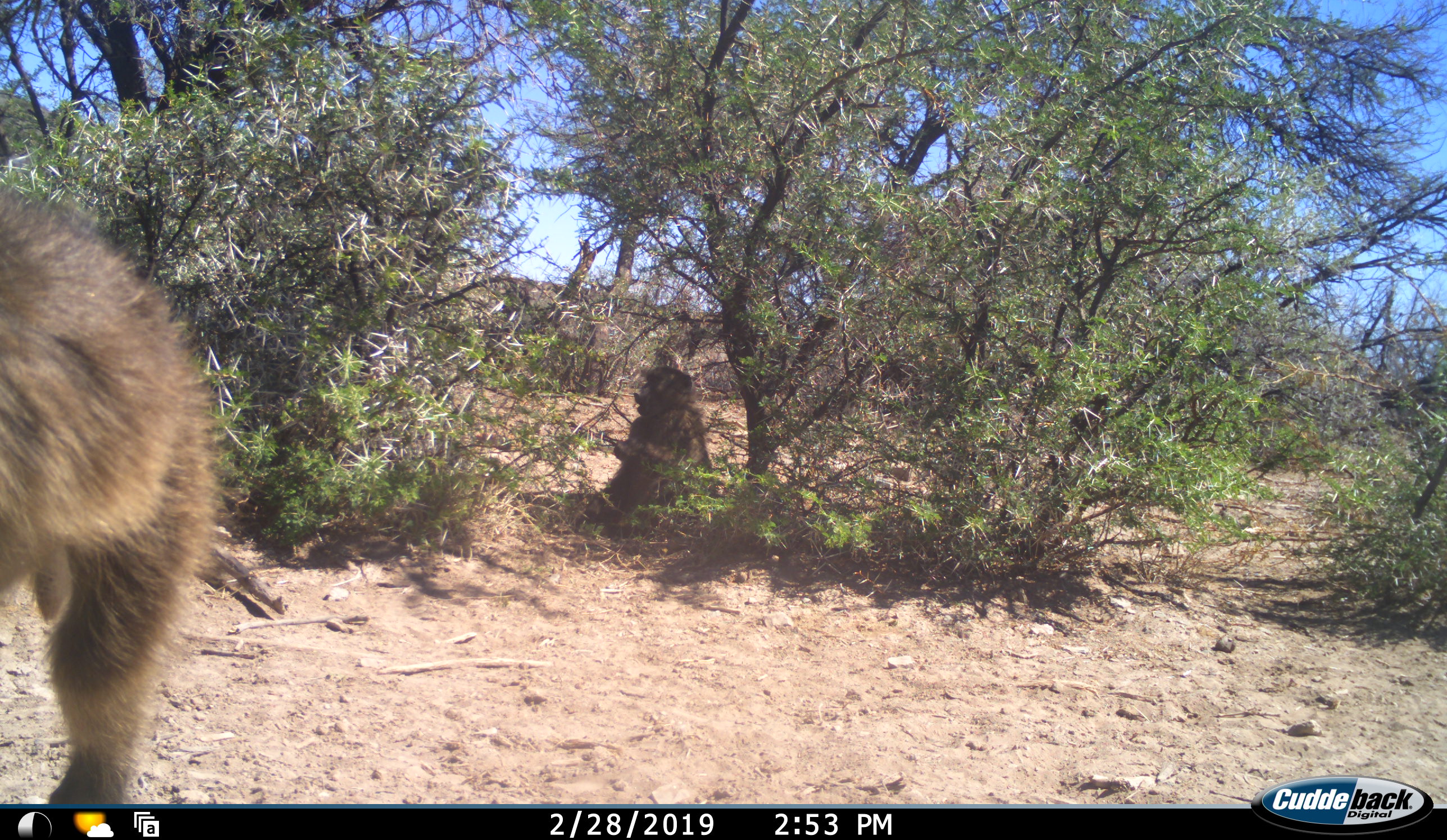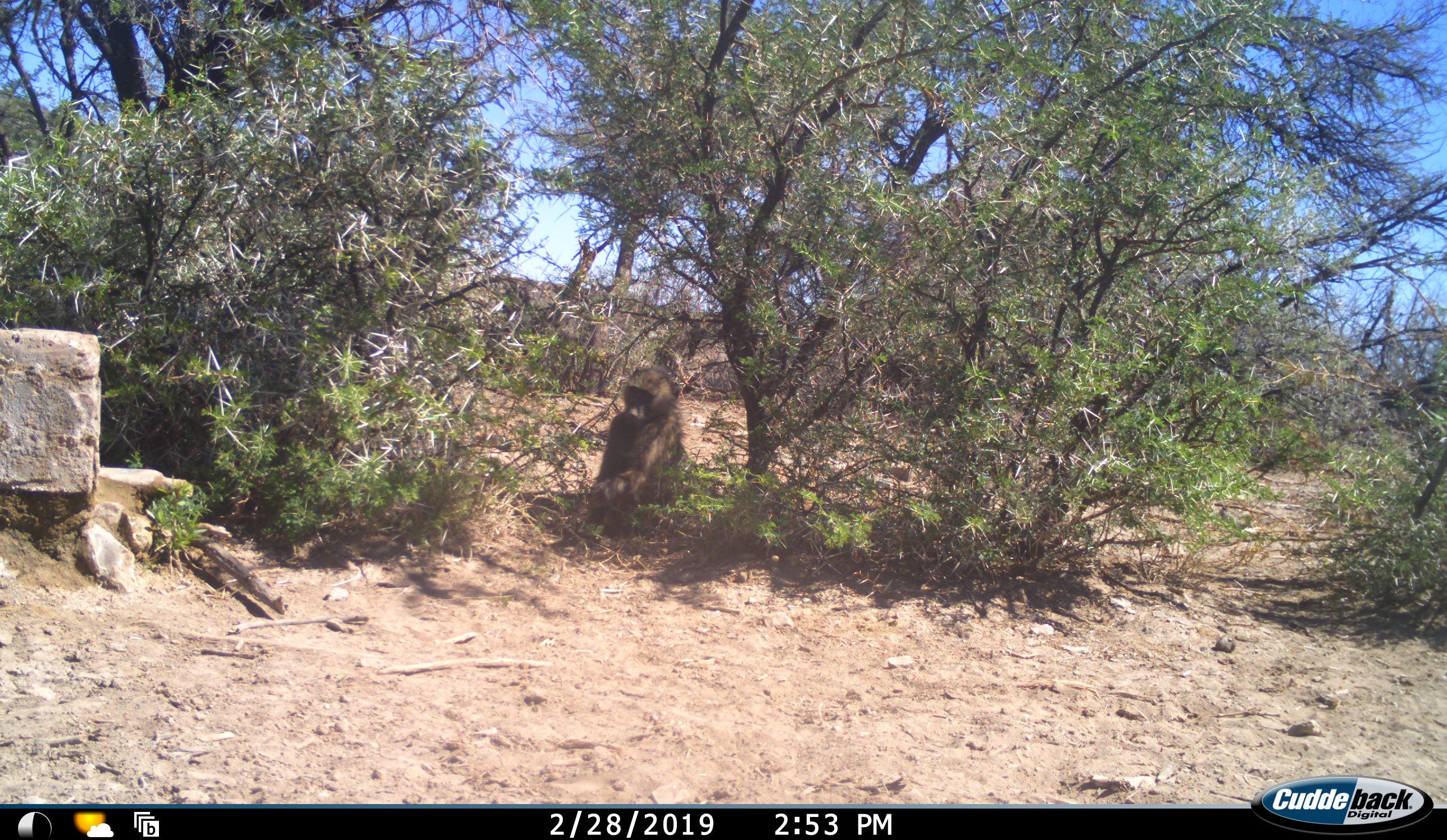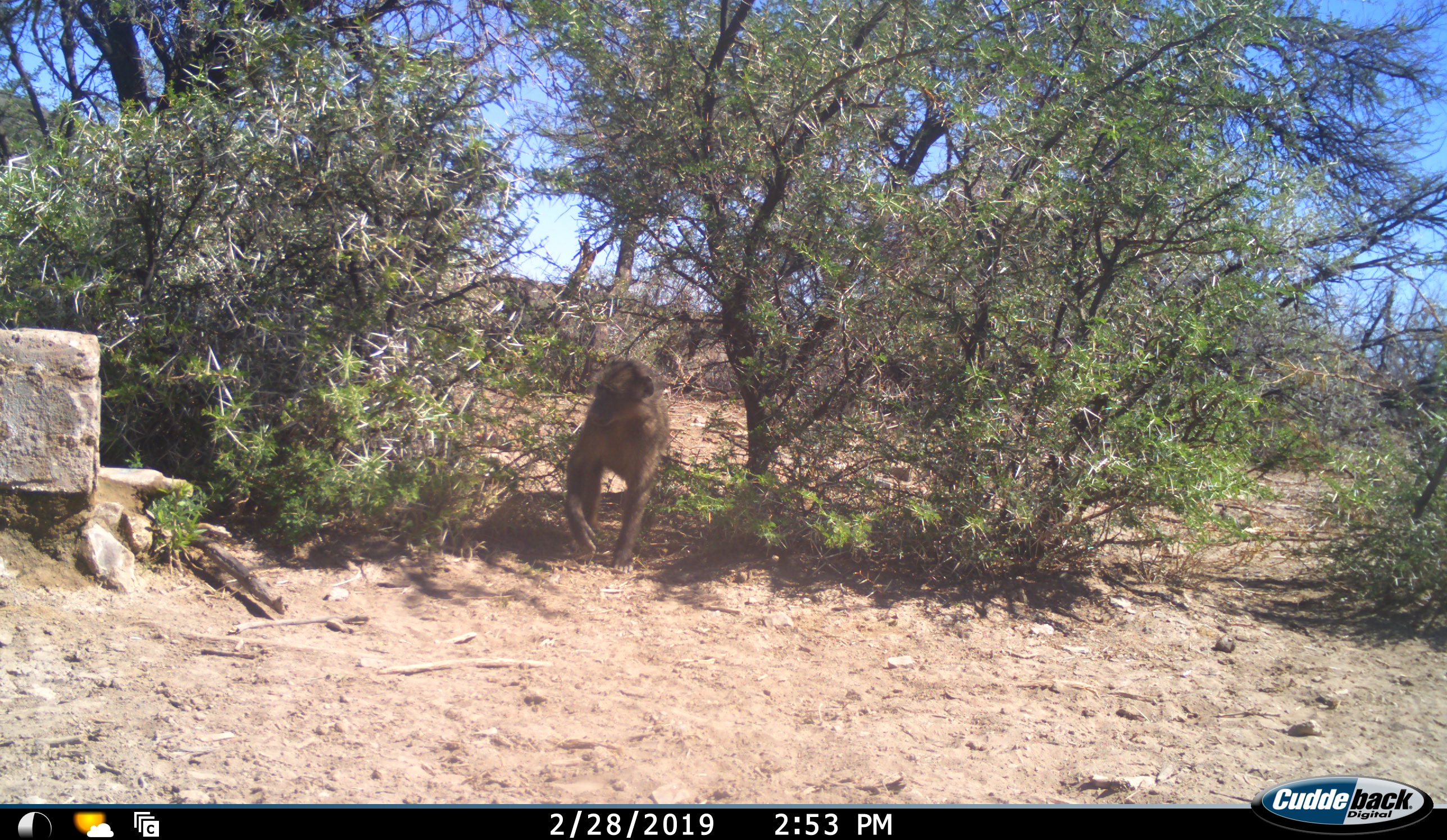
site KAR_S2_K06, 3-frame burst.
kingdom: Animalia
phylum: Chordata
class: Mammalia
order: Primates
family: Cercopithecidae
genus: Papio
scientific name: Papio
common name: baboon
Baboon (Papio), count 2. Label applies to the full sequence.